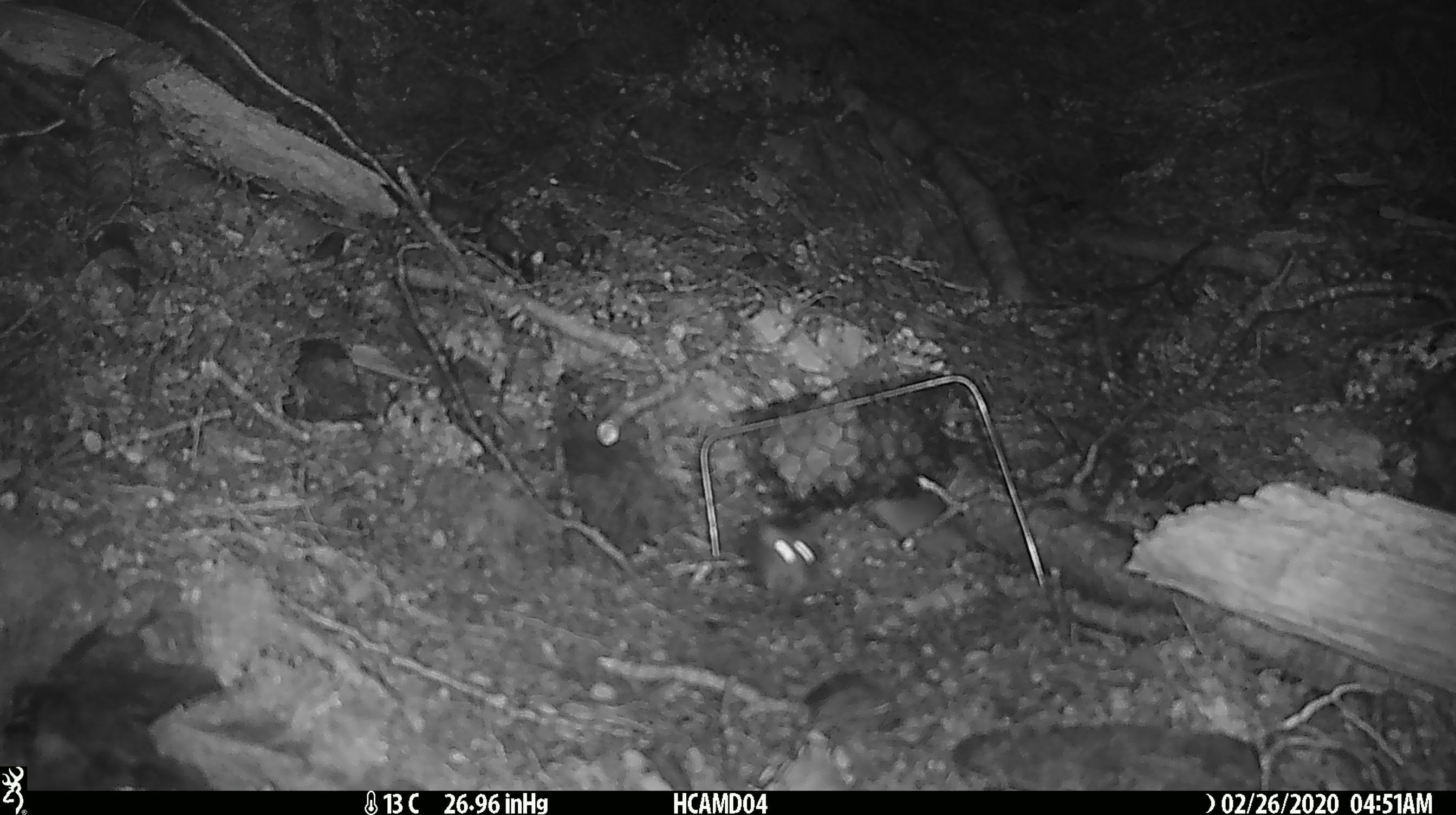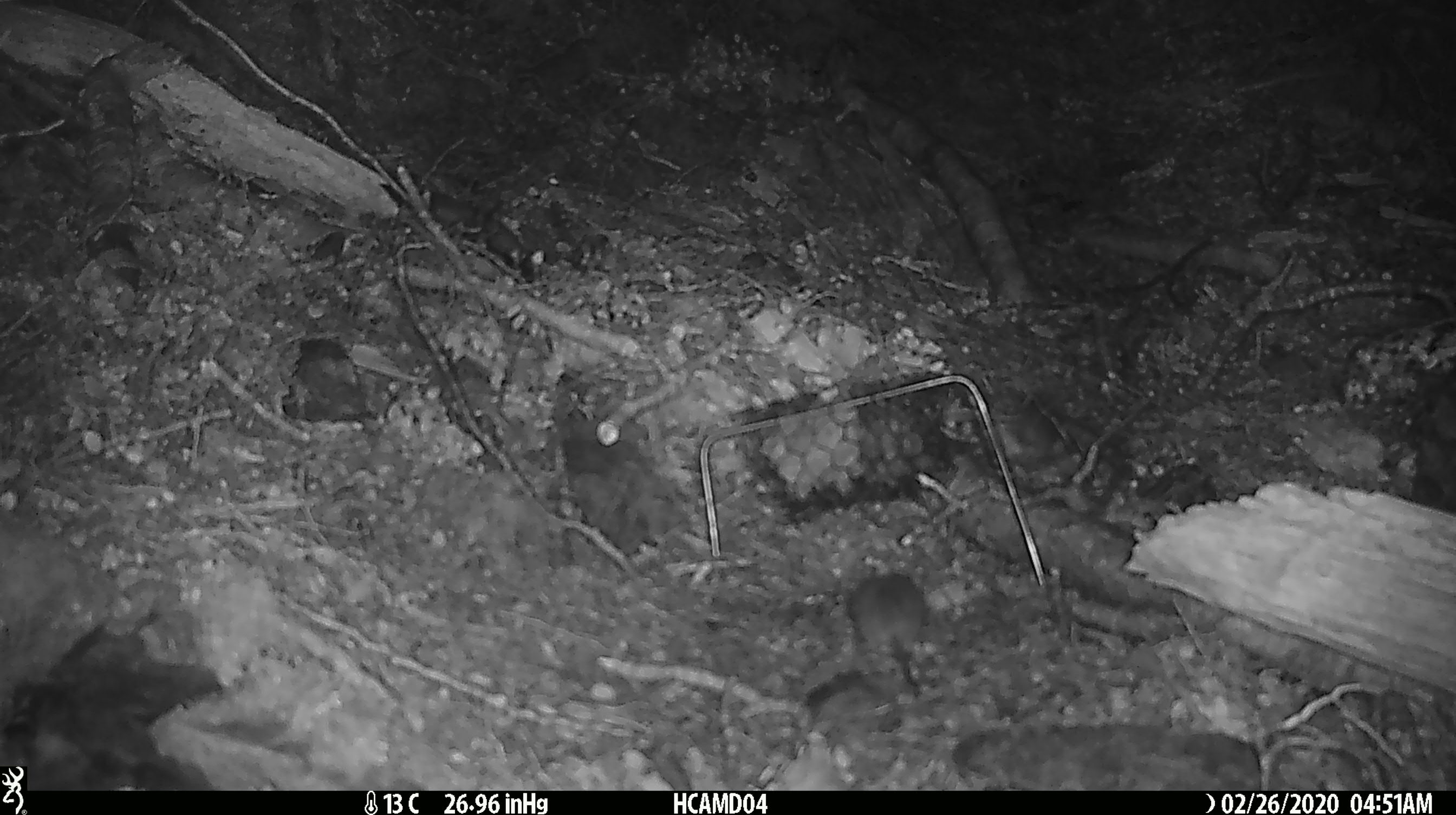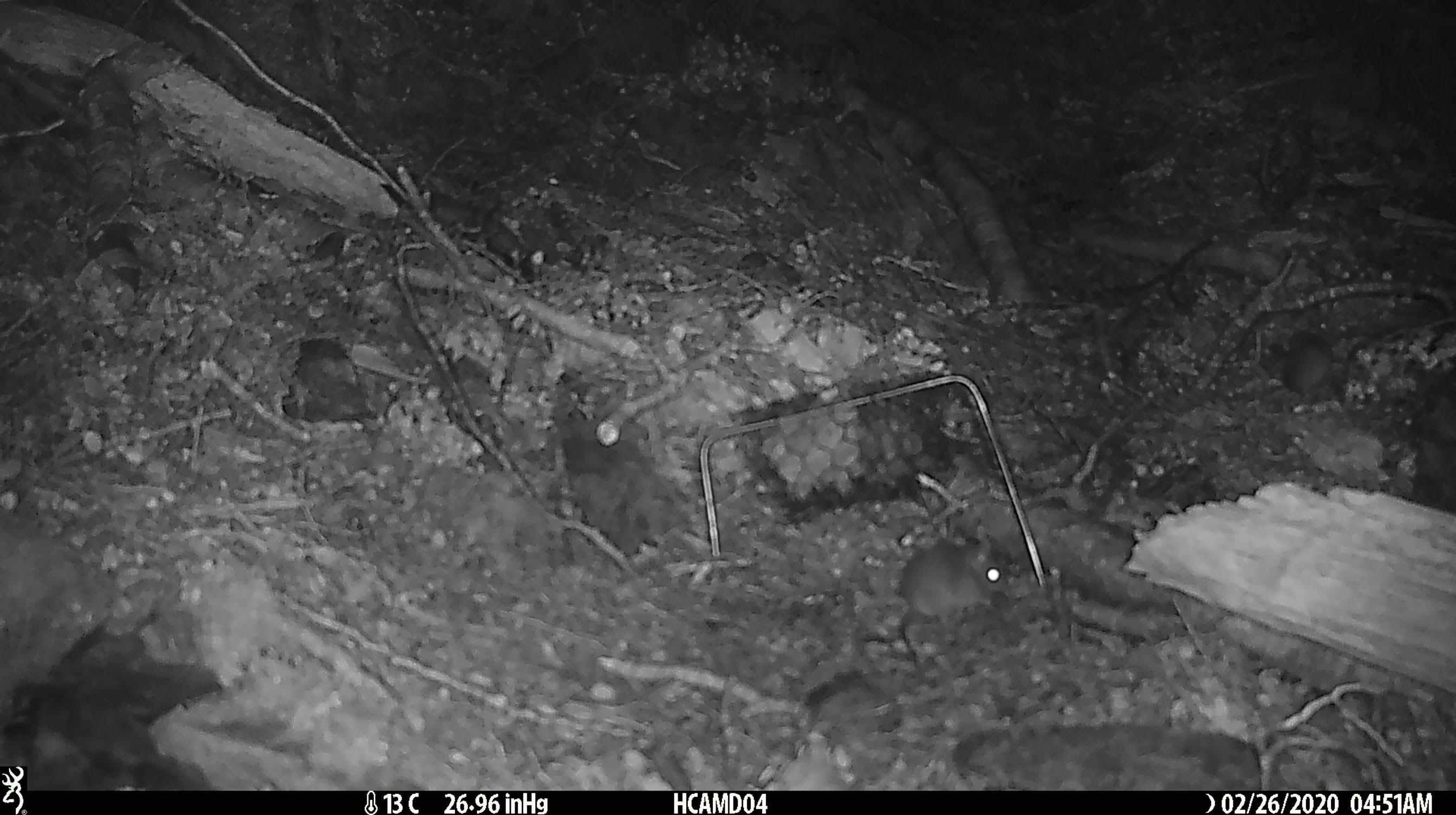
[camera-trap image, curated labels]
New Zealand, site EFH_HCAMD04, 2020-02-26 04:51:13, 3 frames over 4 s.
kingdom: Animalia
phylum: Chordata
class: Mammalia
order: Rodentia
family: Muridae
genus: Mus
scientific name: Mus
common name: mouse